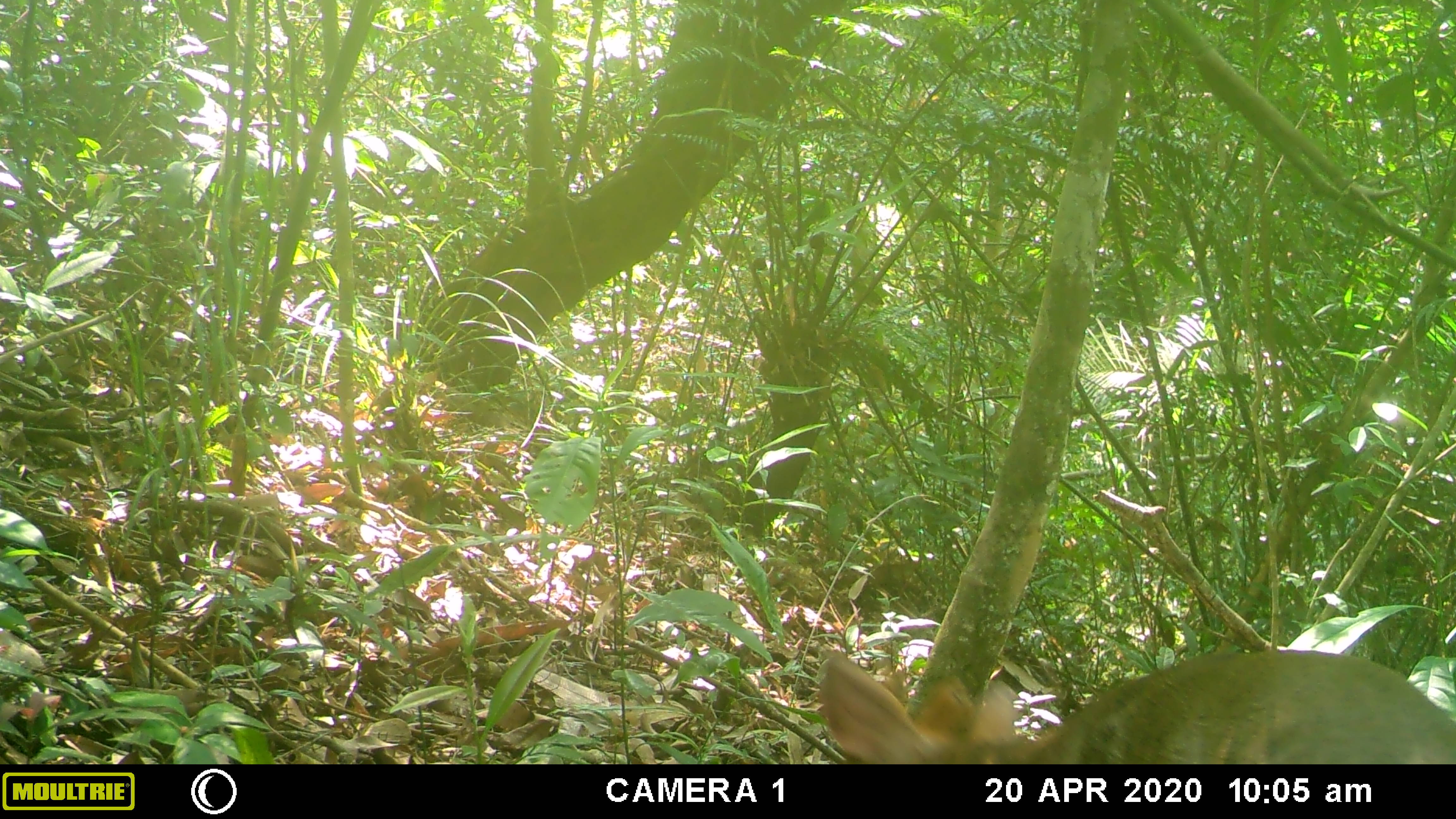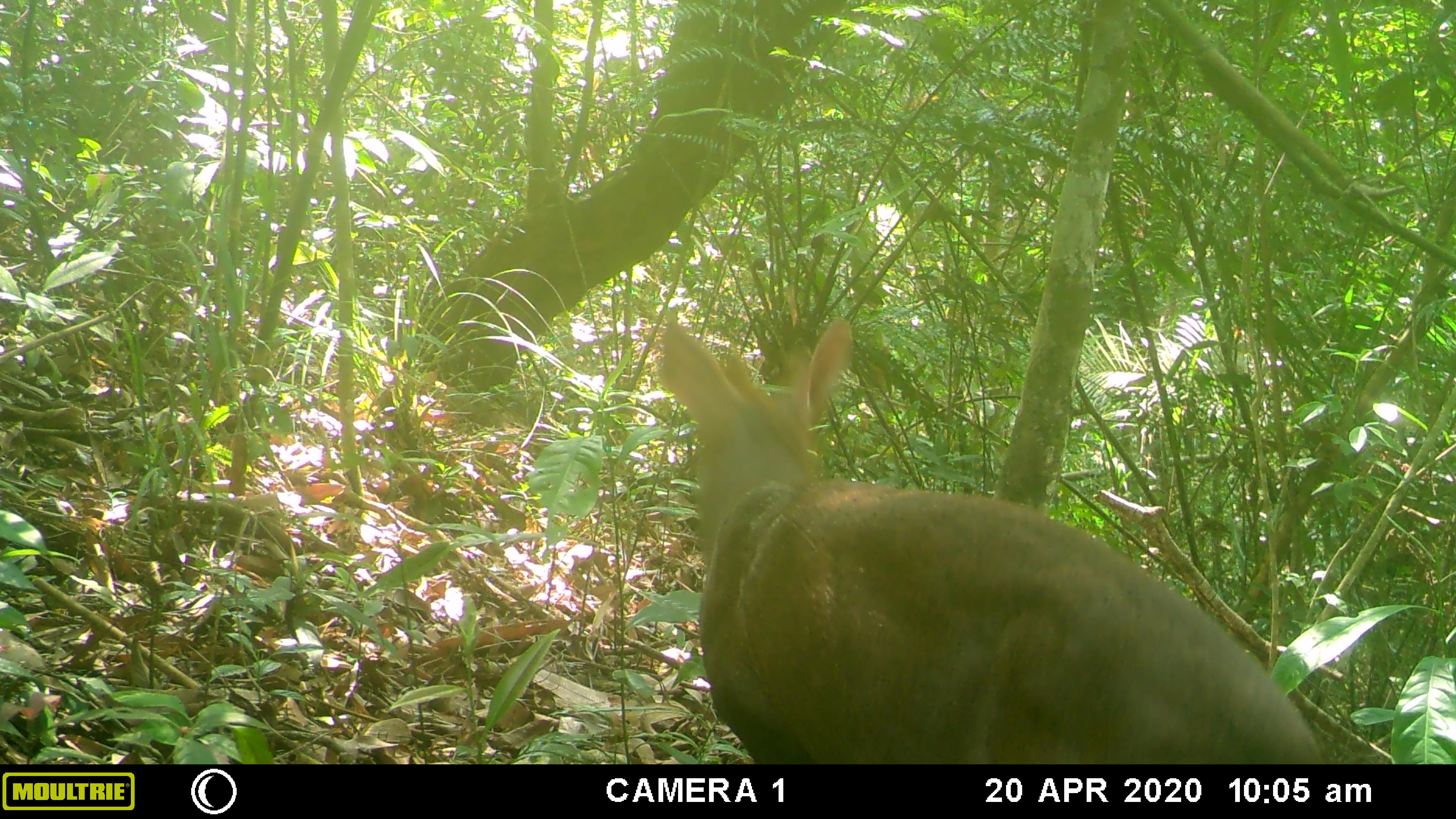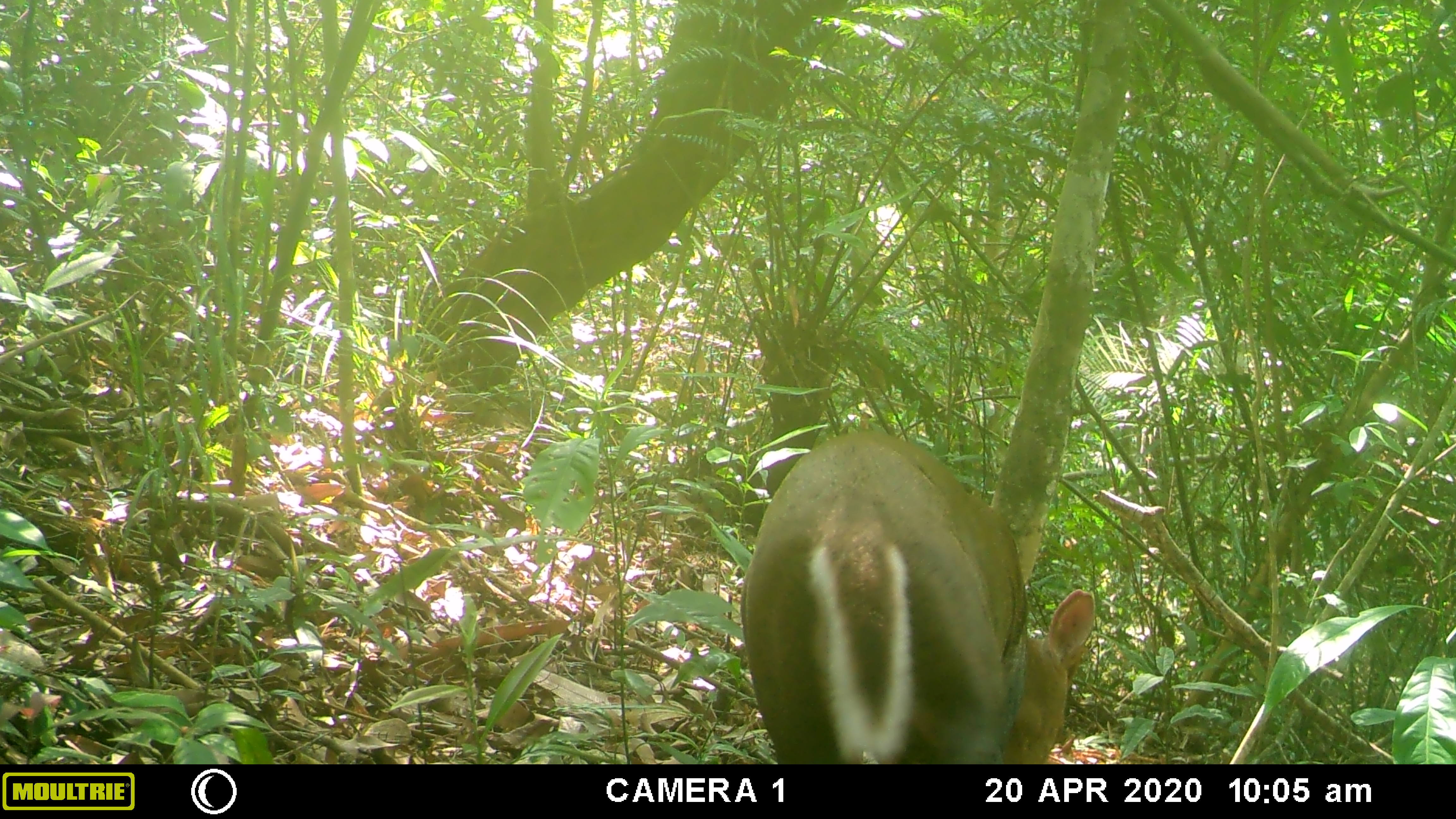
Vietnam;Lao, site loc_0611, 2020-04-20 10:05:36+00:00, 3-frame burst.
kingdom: Animalia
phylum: Chordata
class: Mammalia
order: Artiodactyla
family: Cervidae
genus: Muntiacus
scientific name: Muntiacus rooseveltorum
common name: roosevelt's muntjac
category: roosevelts muntjac group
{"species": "roosevelts muntjac group (roosevelt's muntjac) (Muntiacus rooseveltorum)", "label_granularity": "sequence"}